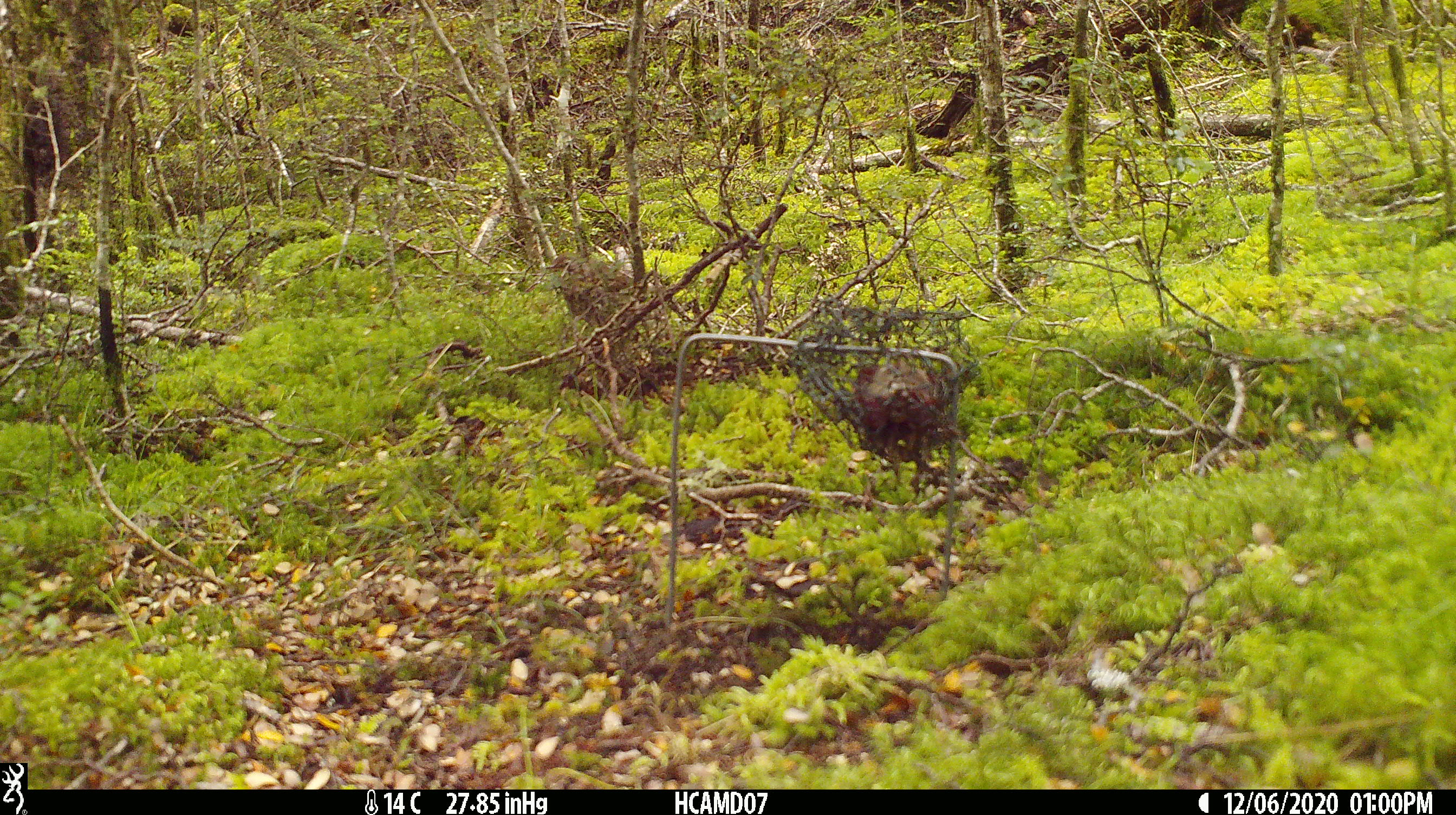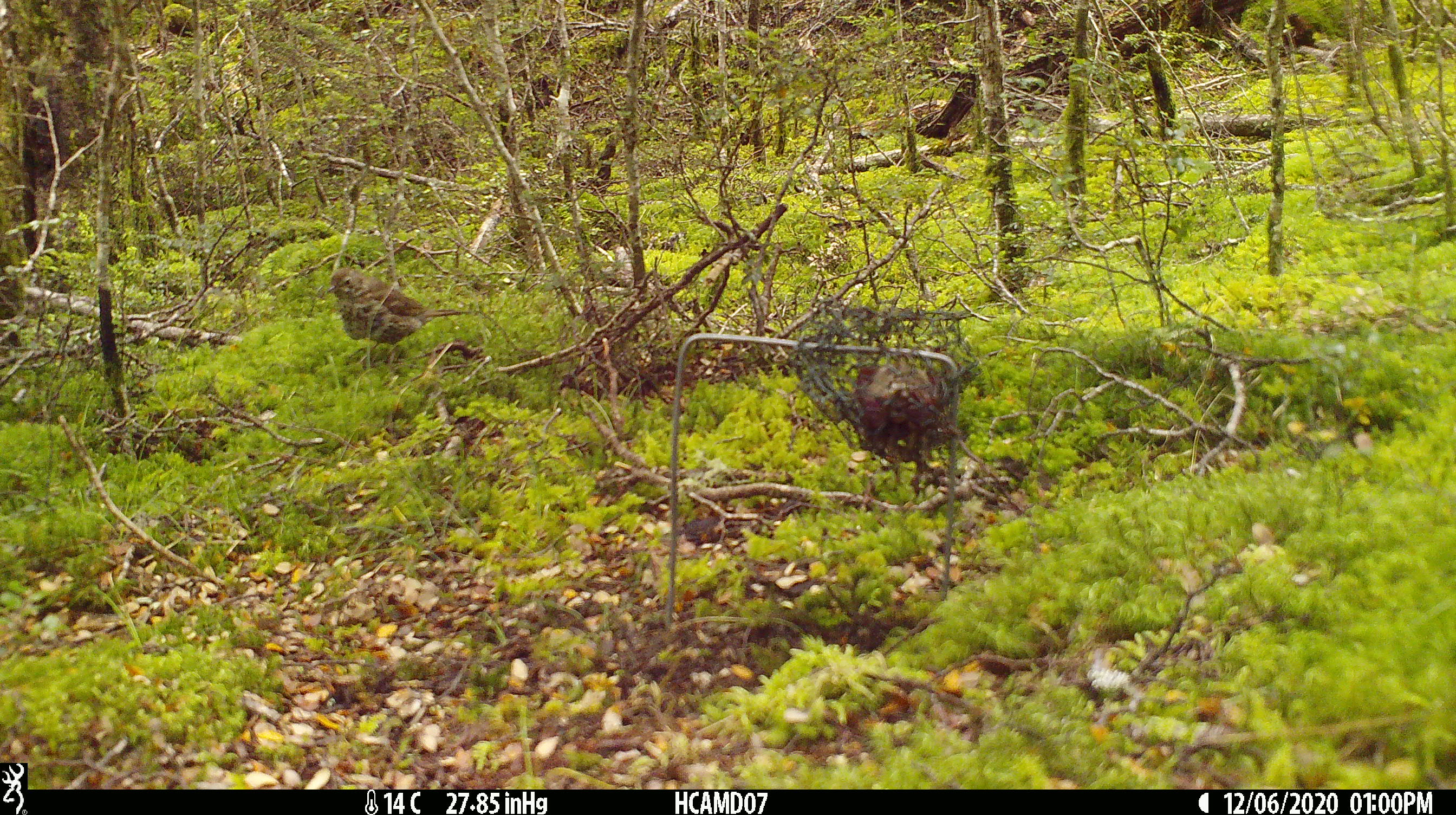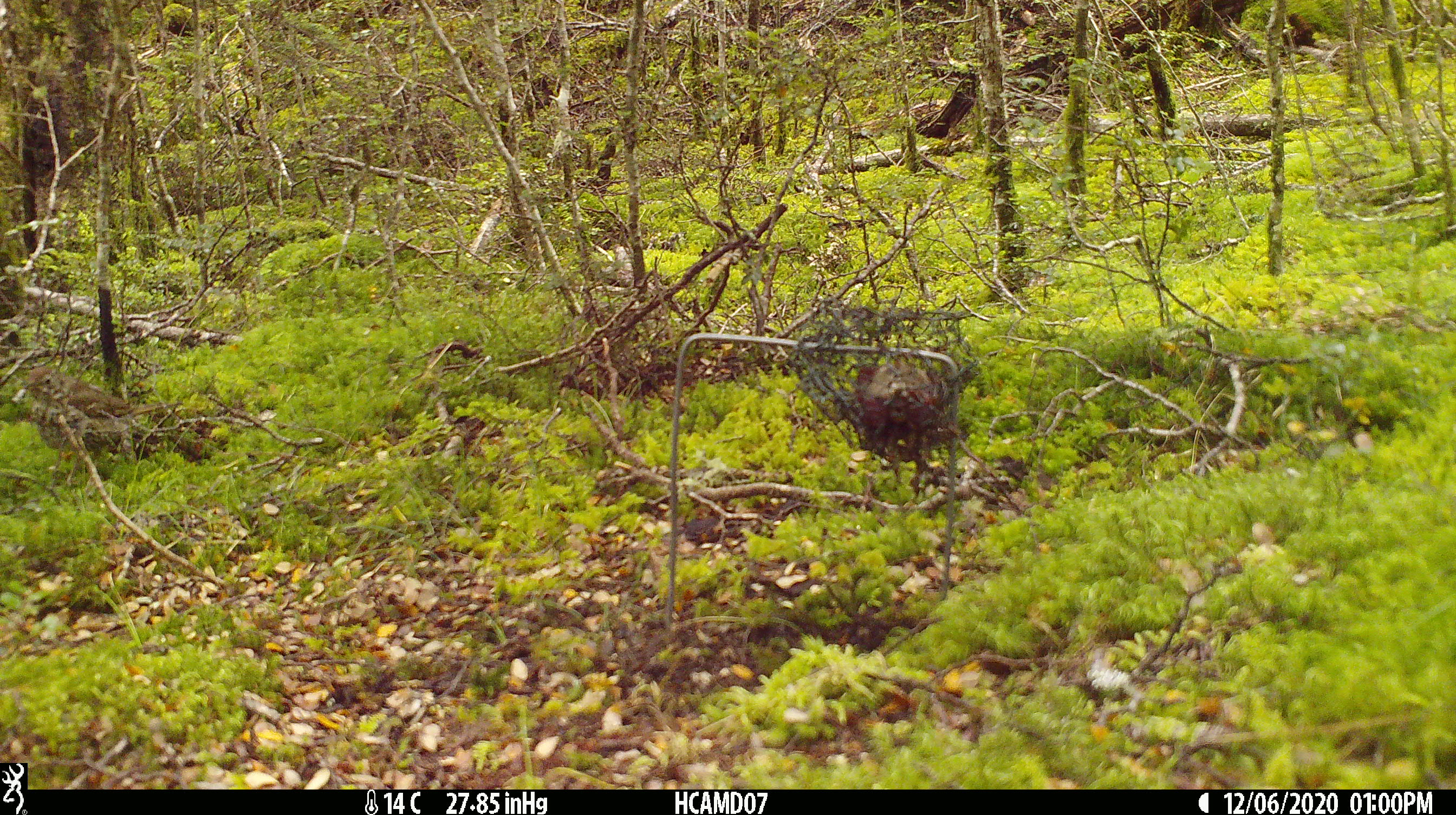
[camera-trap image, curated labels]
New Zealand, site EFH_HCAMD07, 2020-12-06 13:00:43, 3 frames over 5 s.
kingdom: Animalia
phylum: Chordata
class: Aves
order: Passeriformes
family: Turdidae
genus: Turdus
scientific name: Turdus philomelos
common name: song thrush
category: thrush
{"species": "thrush (song thrush) (Turdus philomelos)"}